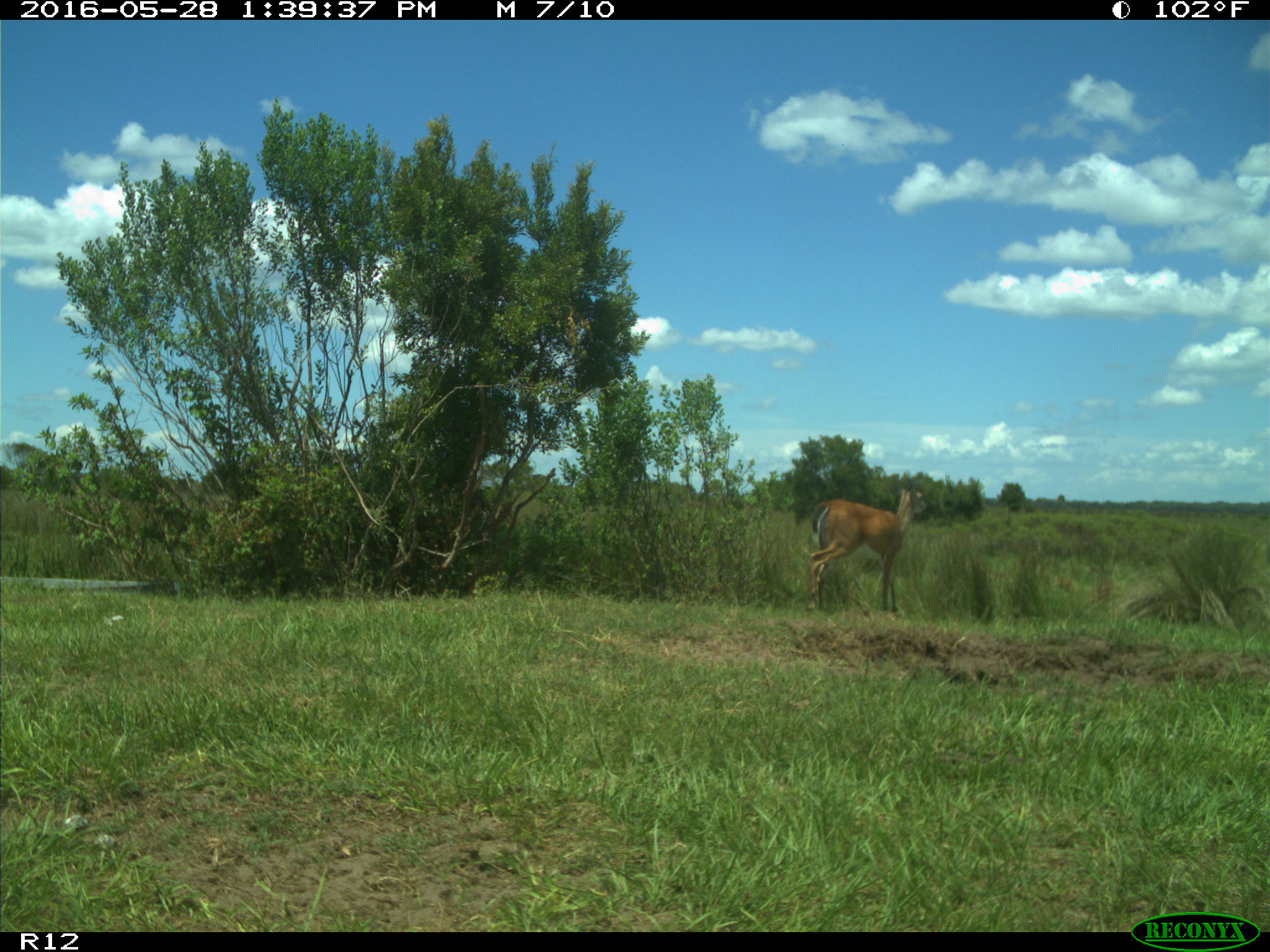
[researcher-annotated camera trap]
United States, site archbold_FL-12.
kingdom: Animalia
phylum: Chordata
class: Mammalia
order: Artiodactyla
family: Cervidae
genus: Odocoileus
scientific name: Odocoileus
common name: deer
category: unidentified deer